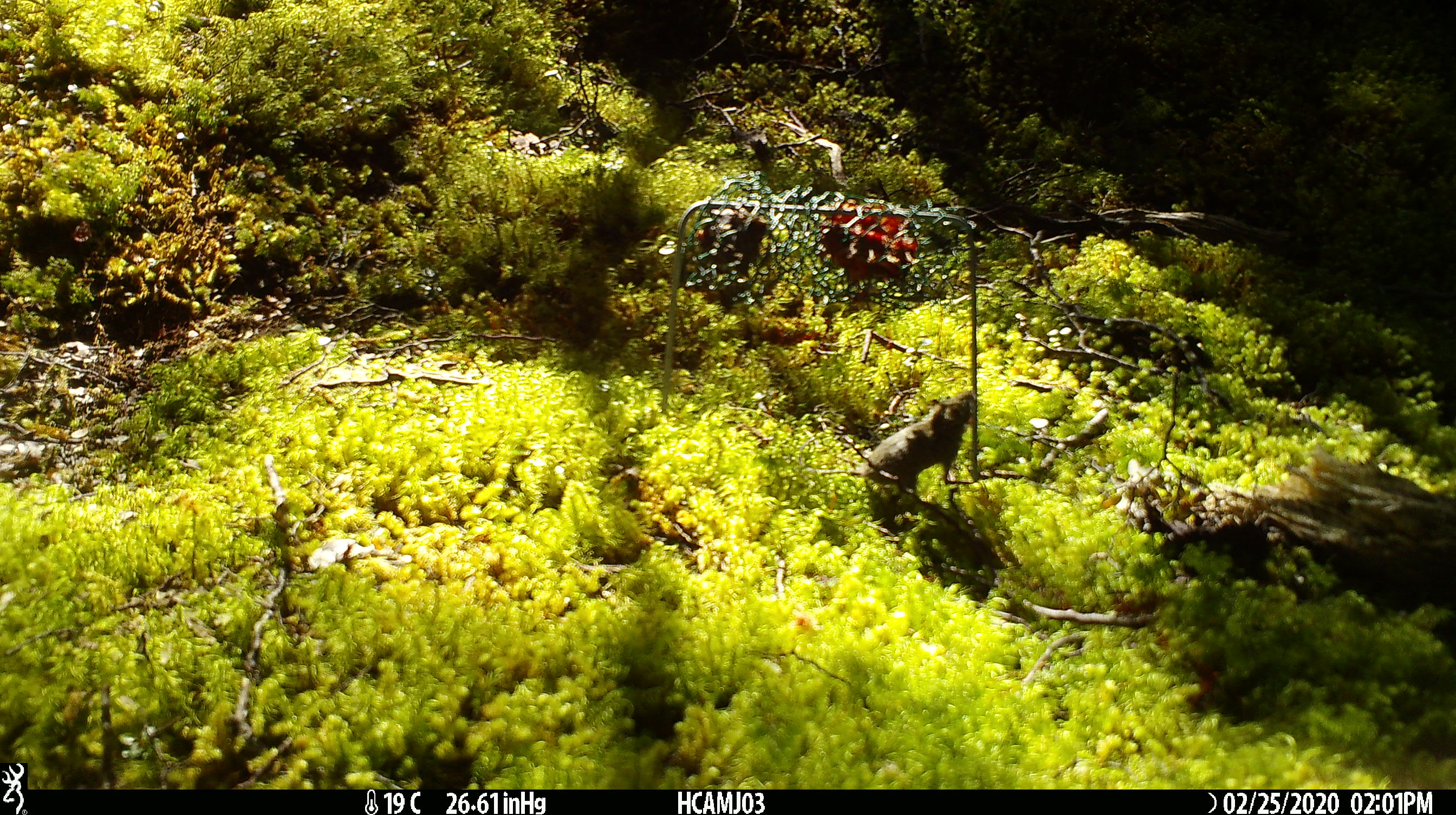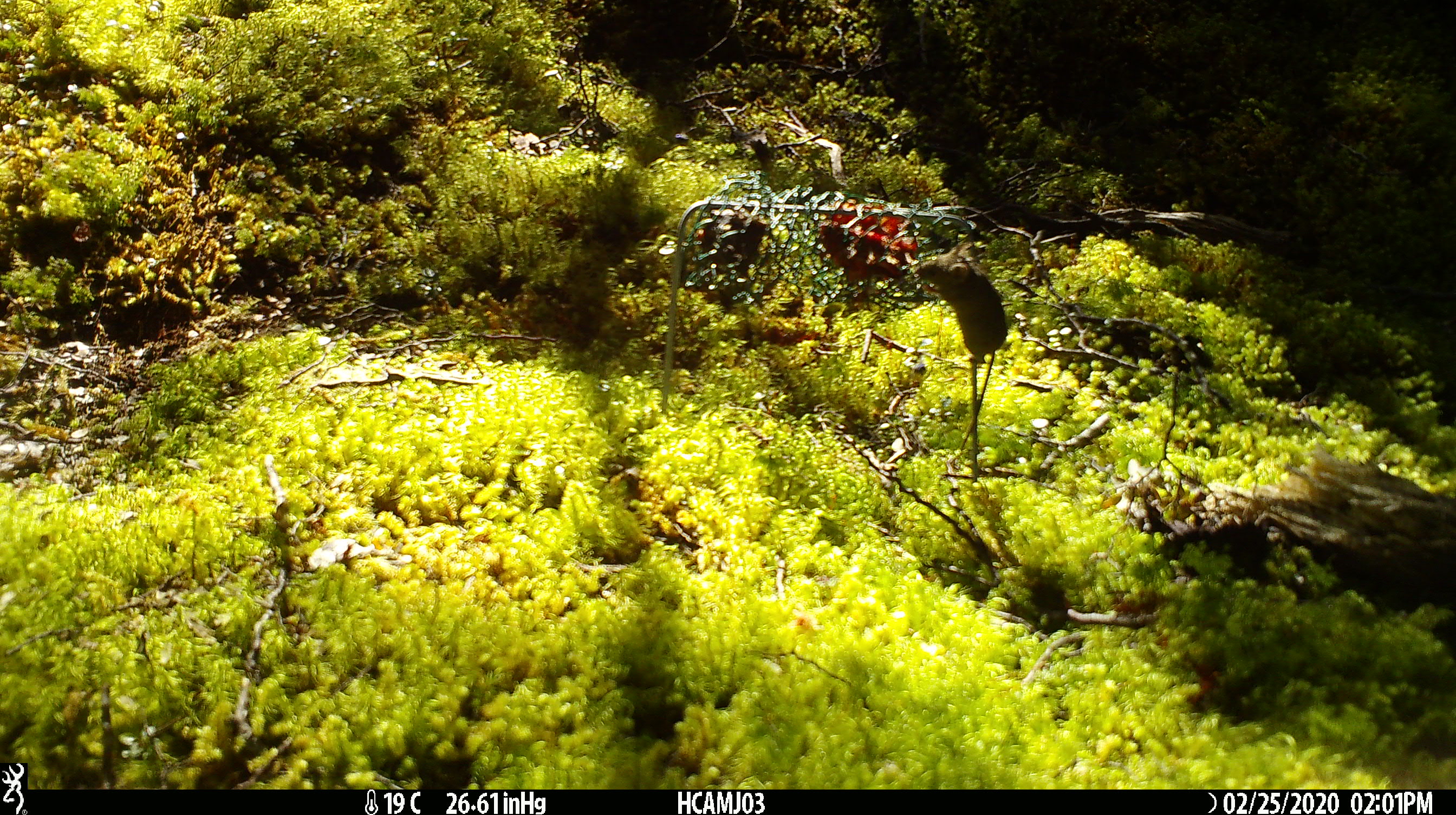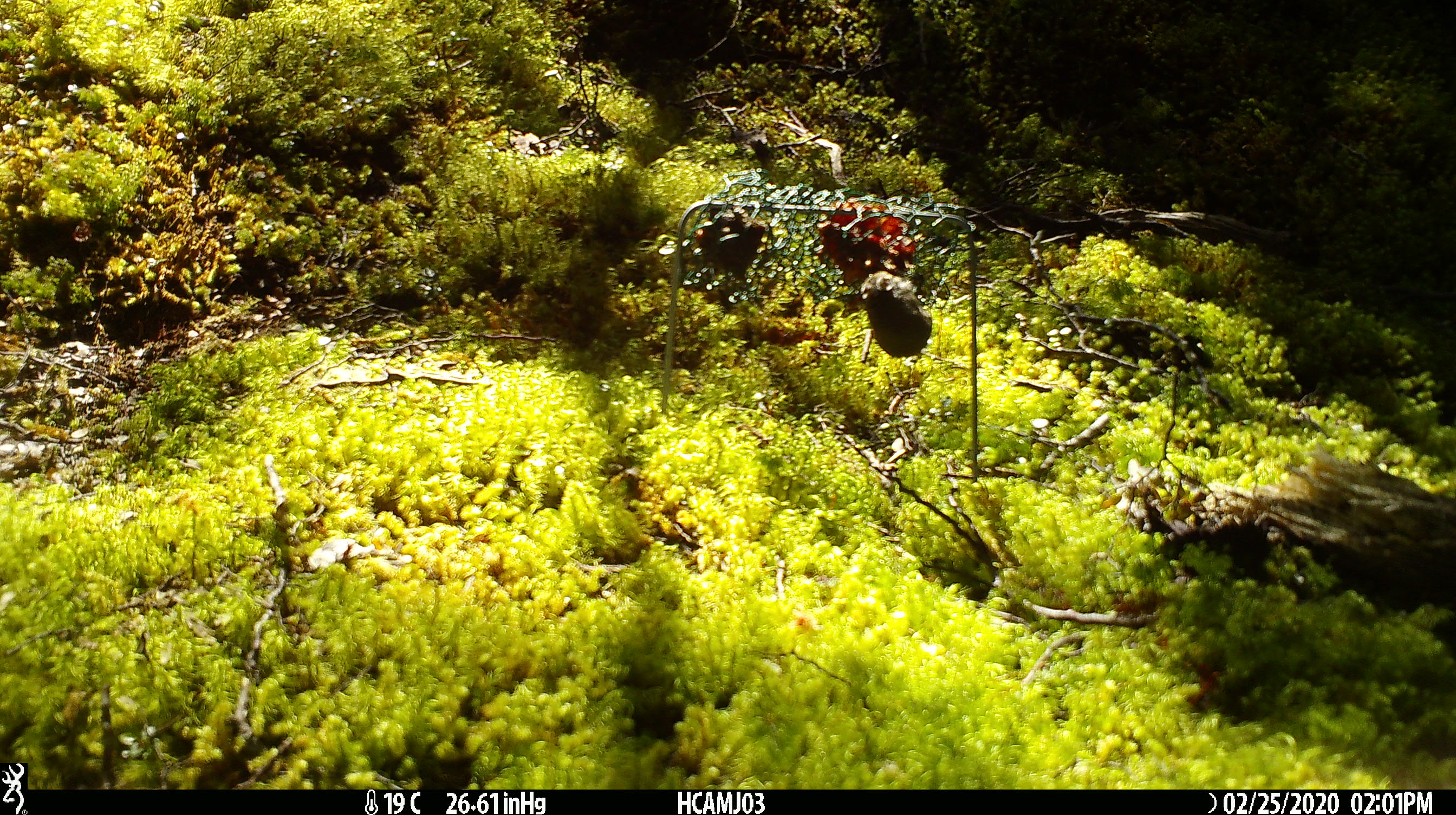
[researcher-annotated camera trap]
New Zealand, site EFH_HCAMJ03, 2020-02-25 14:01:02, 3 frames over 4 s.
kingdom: Animalia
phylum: Chordata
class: Mammalia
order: Rodentia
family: Muridae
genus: Mus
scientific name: Mus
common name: mouse